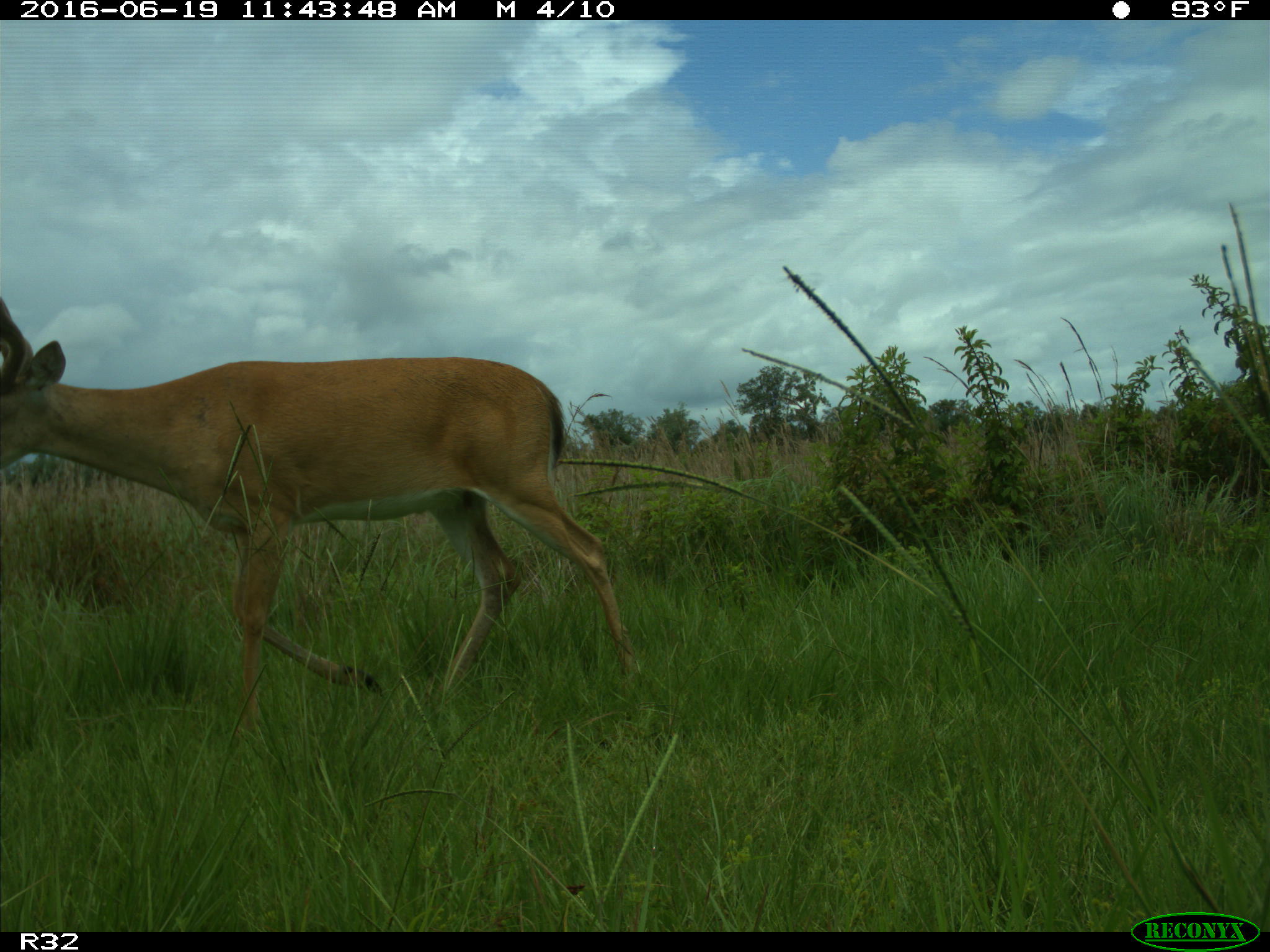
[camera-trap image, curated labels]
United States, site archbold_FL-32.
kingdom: Animalia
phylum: Chordata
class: Mammalia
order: Artiodactyla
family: Cervidae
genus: Odocoileus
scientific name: Odocoileus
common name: deer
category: unidentified deer